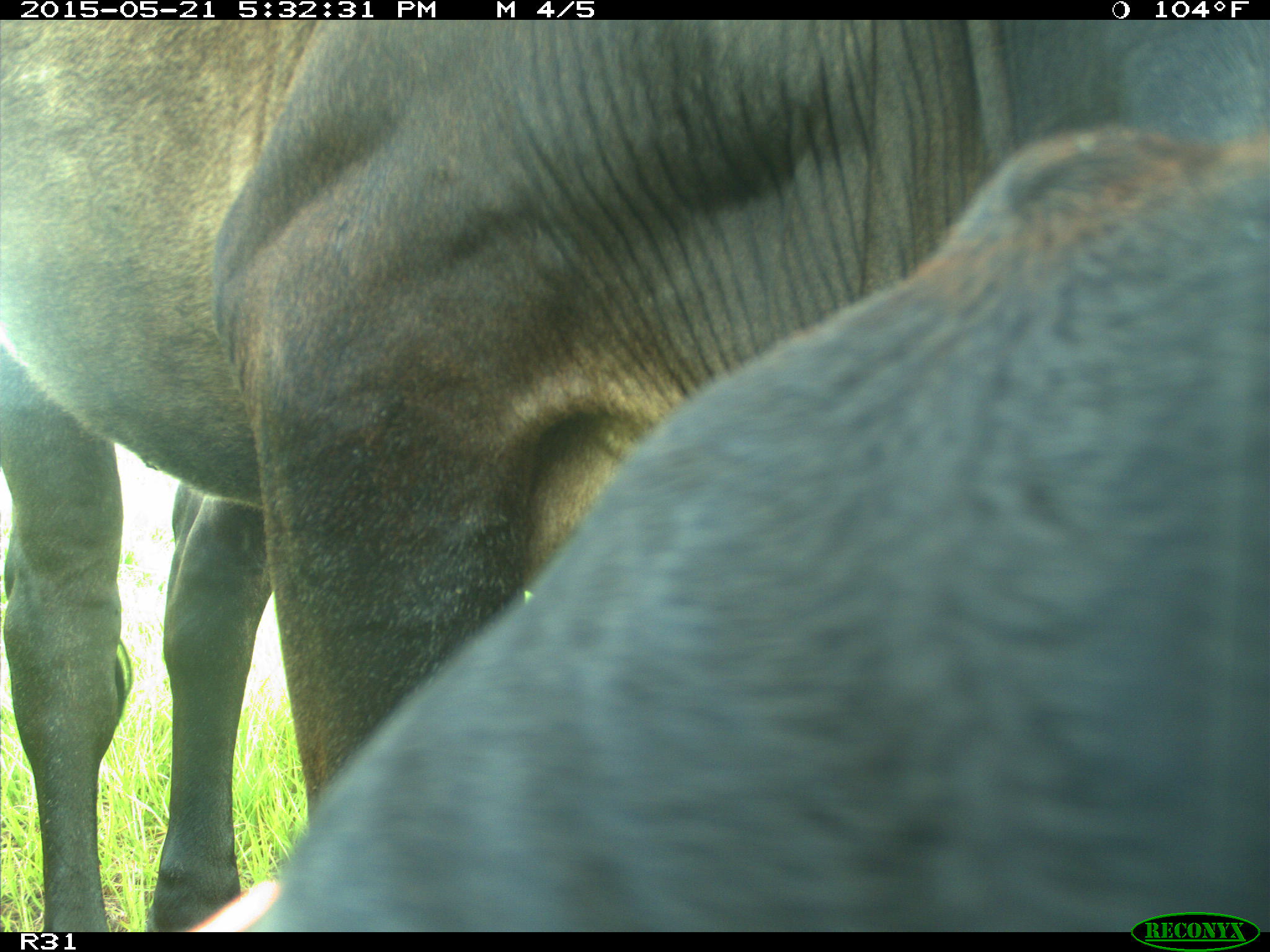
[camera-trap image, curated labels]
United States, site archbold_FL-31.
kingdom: Animalia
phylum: Chordata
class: Mammalia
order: Artiodactyla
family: Bovidae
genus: Bos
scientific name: Bos taurus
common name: domestic cow